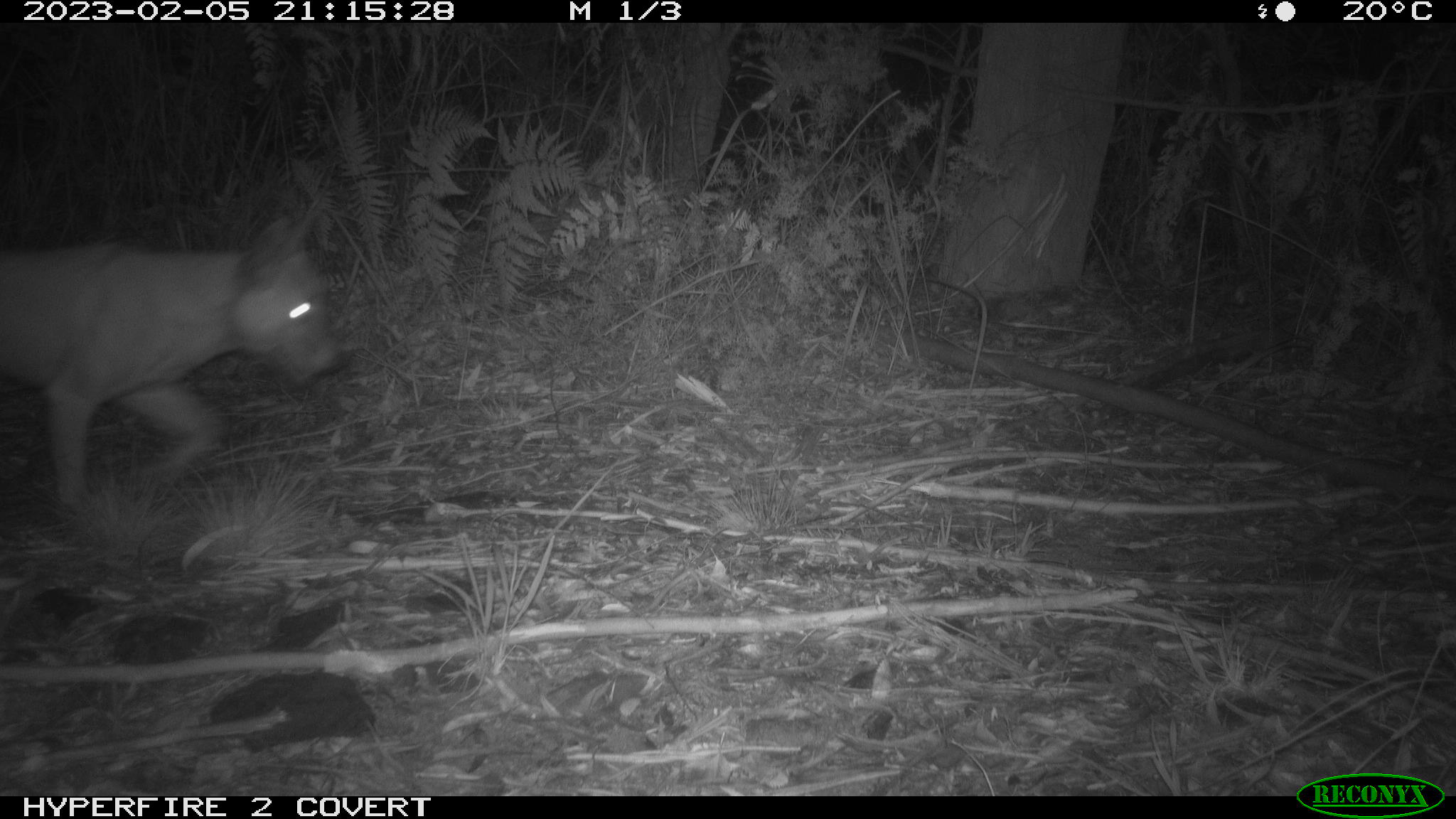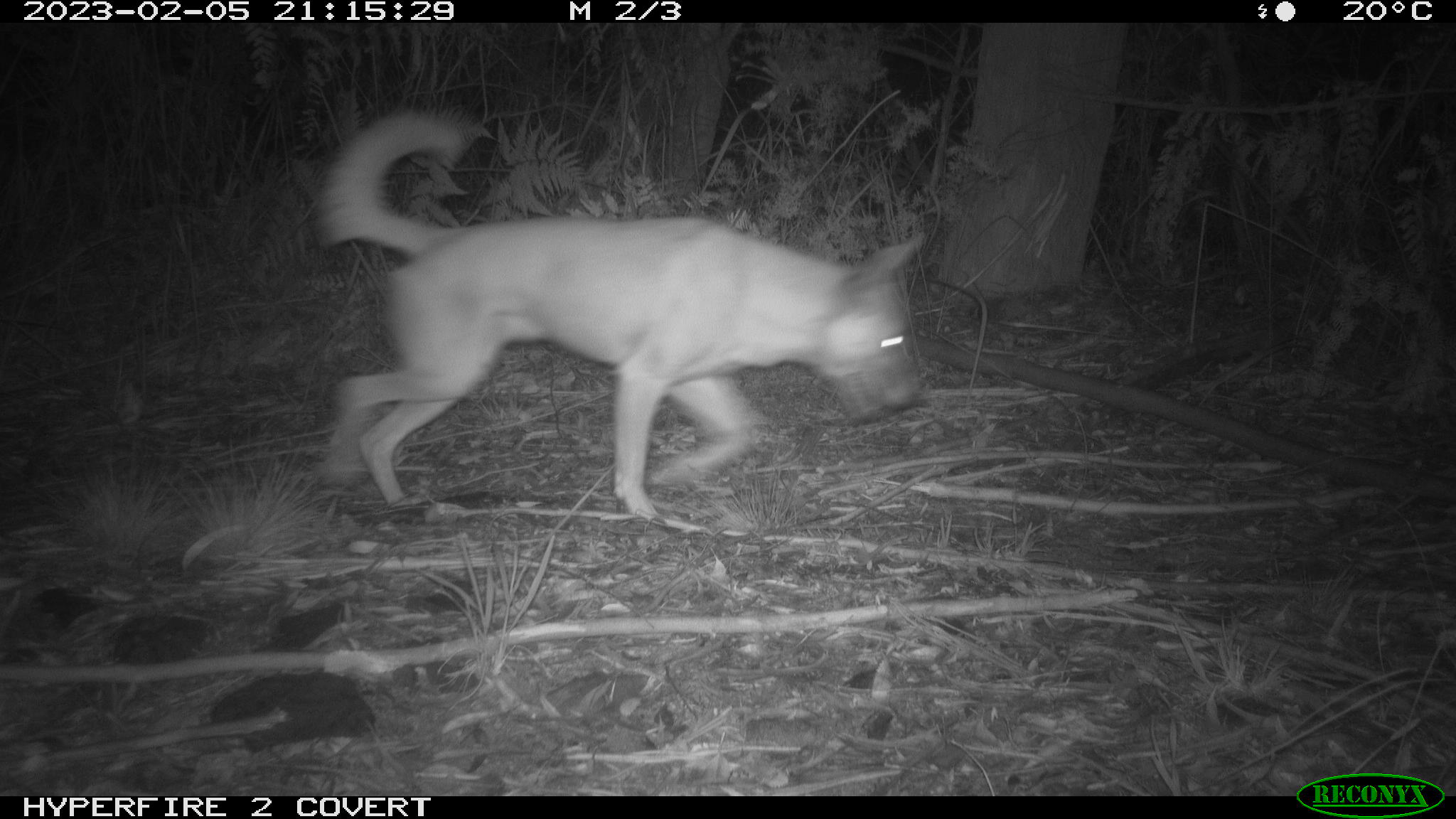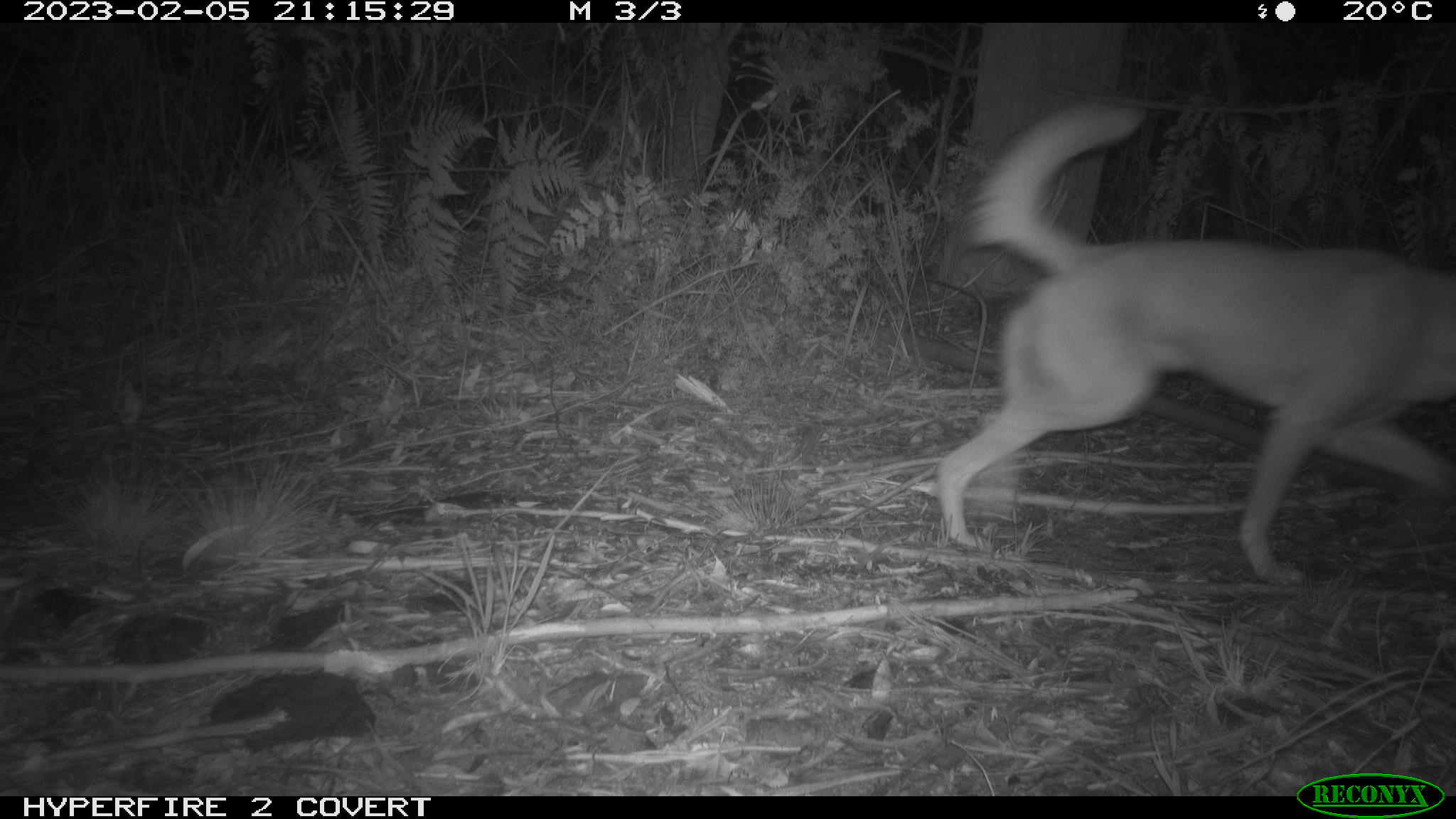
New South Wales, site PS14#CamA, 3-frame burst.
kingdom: Animalia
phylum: Chordata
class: Mammalia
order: Carnivora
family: Canidae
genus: Canis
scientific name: Canis familiaris dingo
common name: dingo